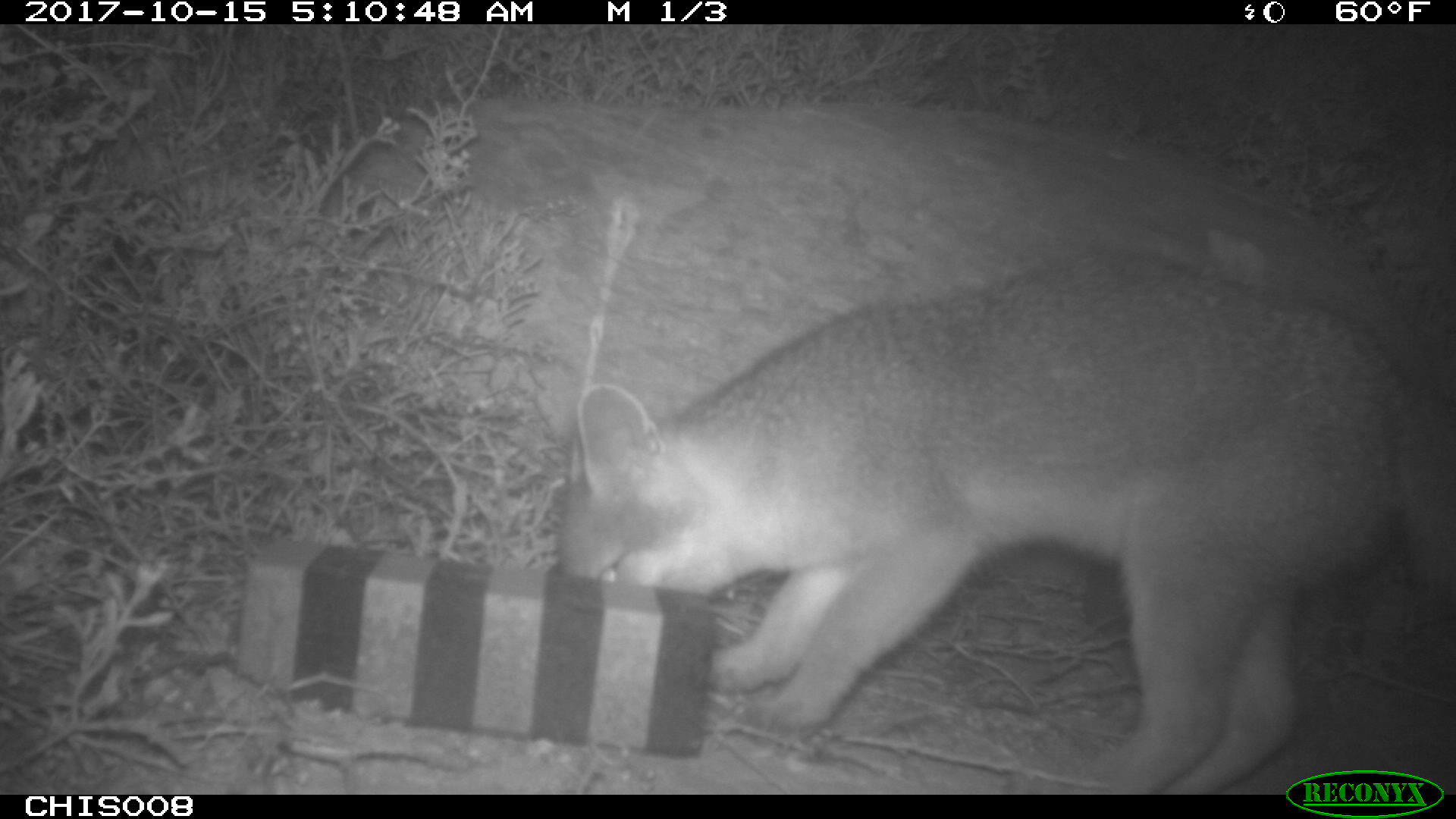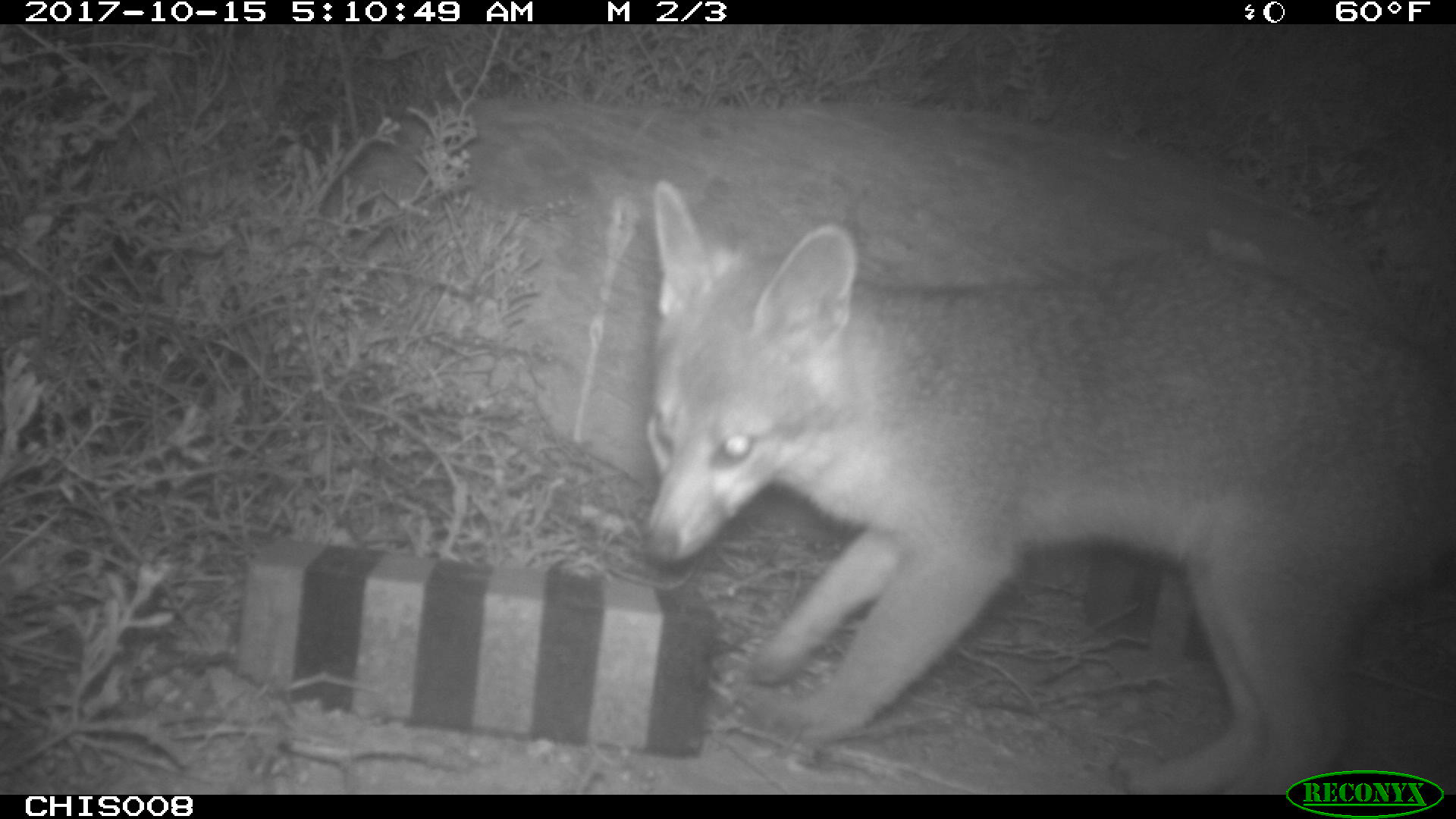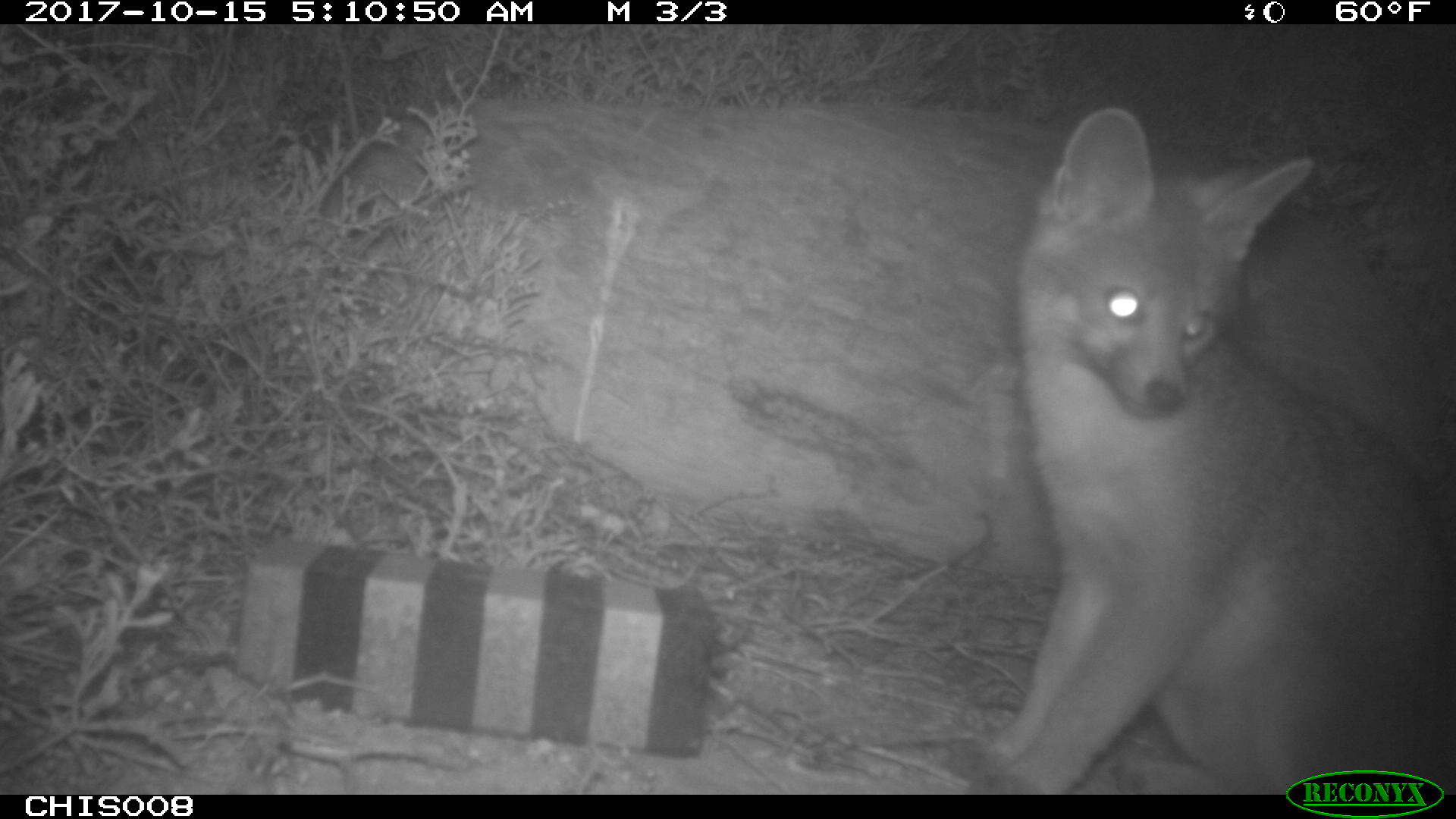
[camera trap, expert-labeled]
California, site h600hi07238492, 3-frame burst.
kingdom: Animalia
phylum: Chordata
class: Mammalia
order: Carnivora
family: Canidae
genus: Urocyon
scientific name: Urocyon littoralis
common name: island fox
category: fox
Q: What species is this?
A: Fox (island fox) (Urocyon littoralis).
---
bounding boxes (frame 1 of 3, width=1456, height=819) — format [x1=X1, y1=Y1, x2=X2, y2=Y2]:
fox: [x1=554, y1=246, x2=1455, y2=795]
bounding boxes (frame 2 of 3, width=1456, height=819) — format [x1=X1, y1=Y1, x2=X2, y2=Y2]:
fox: [x1=641, y1=181, x2=1454, y2=790]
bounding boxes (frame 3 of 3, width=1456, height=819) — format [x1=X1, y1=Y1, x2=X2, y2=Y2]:
fox: [x1=974, y1=105, x2=1455, y2=795]